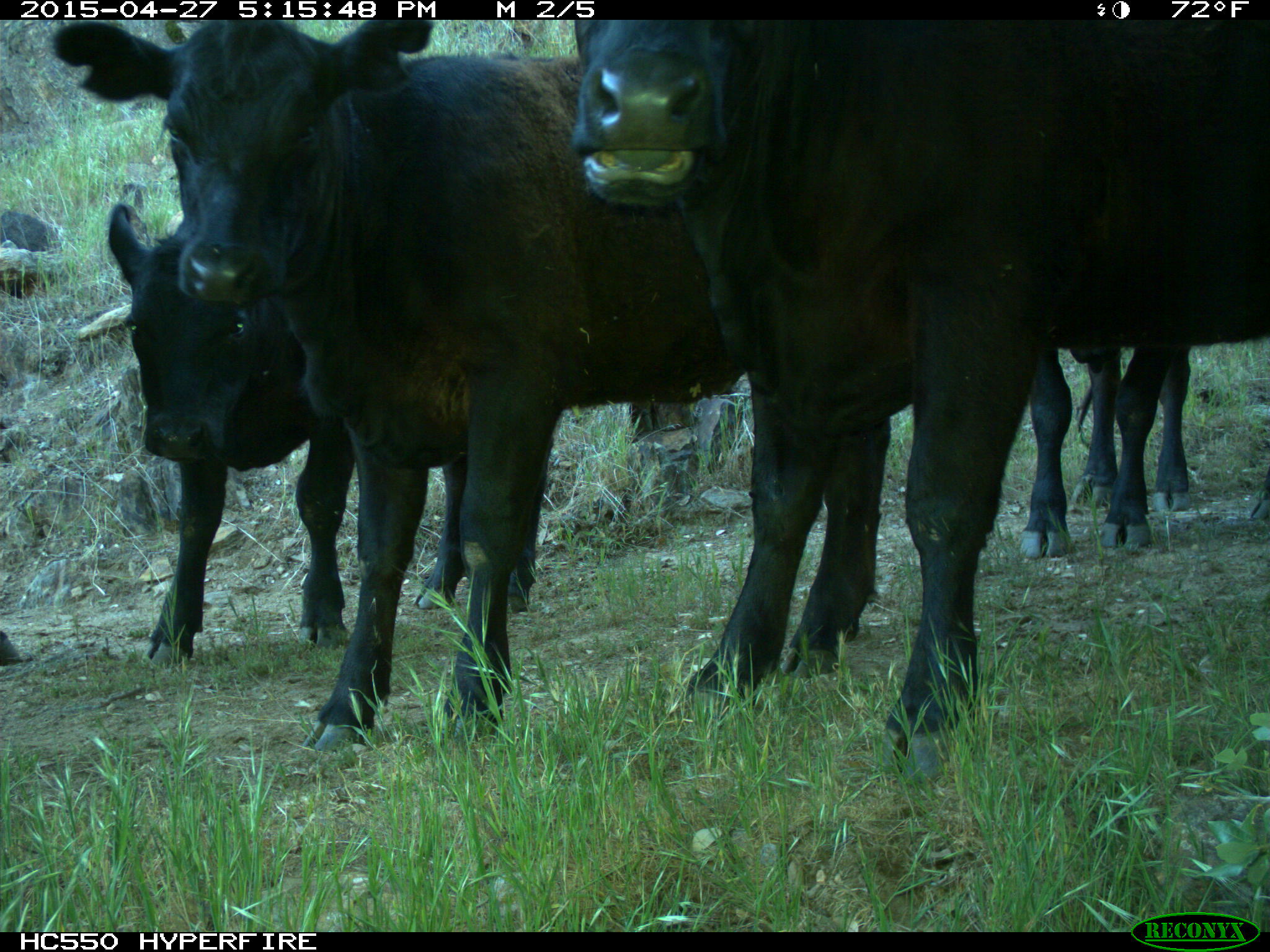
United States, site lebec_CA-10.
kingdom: Animalia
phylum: Chordata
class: Mammalia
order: Artiodactyla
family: Bovidae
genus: Bos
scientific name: Bos taurus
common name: domestic cow